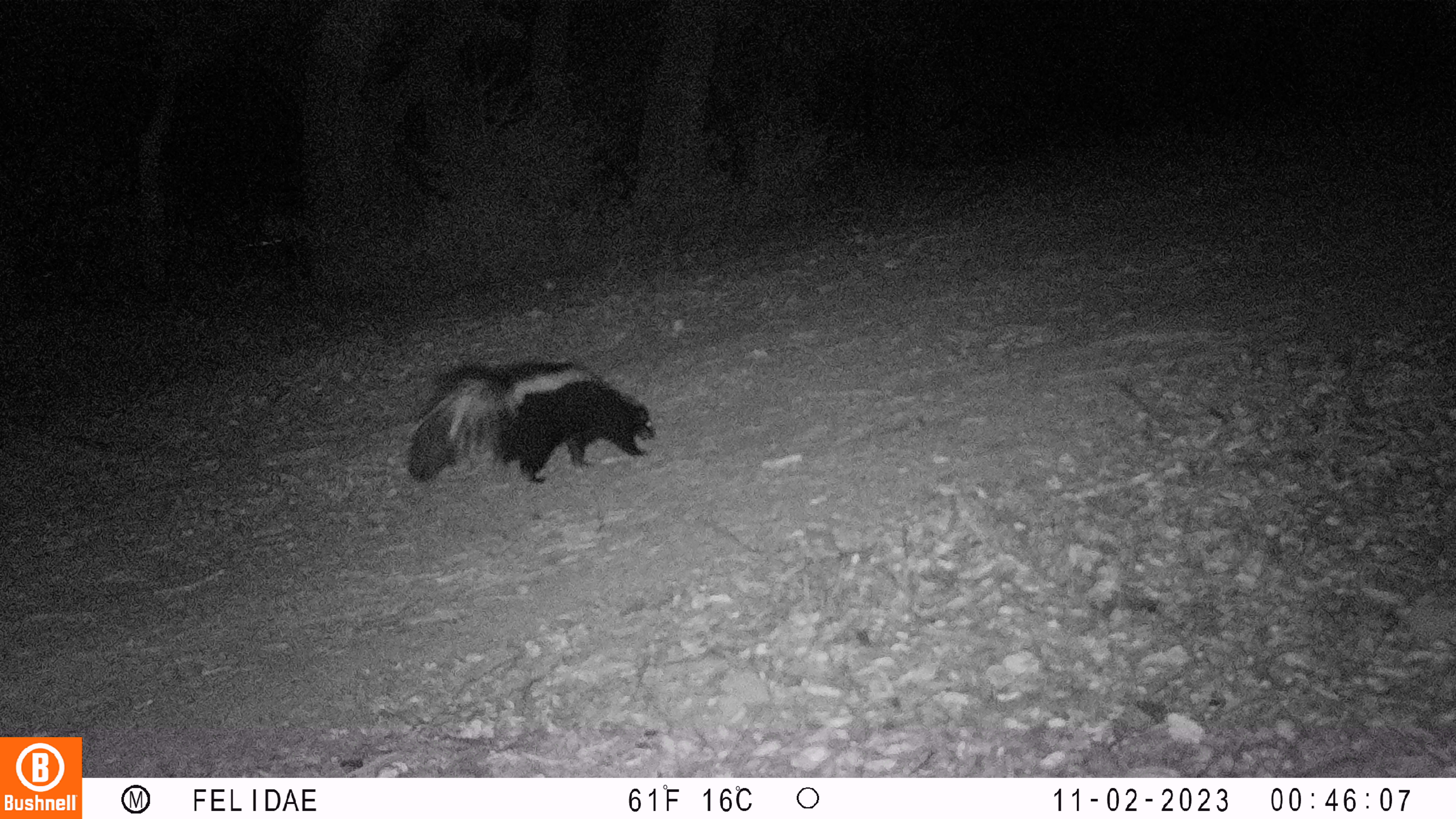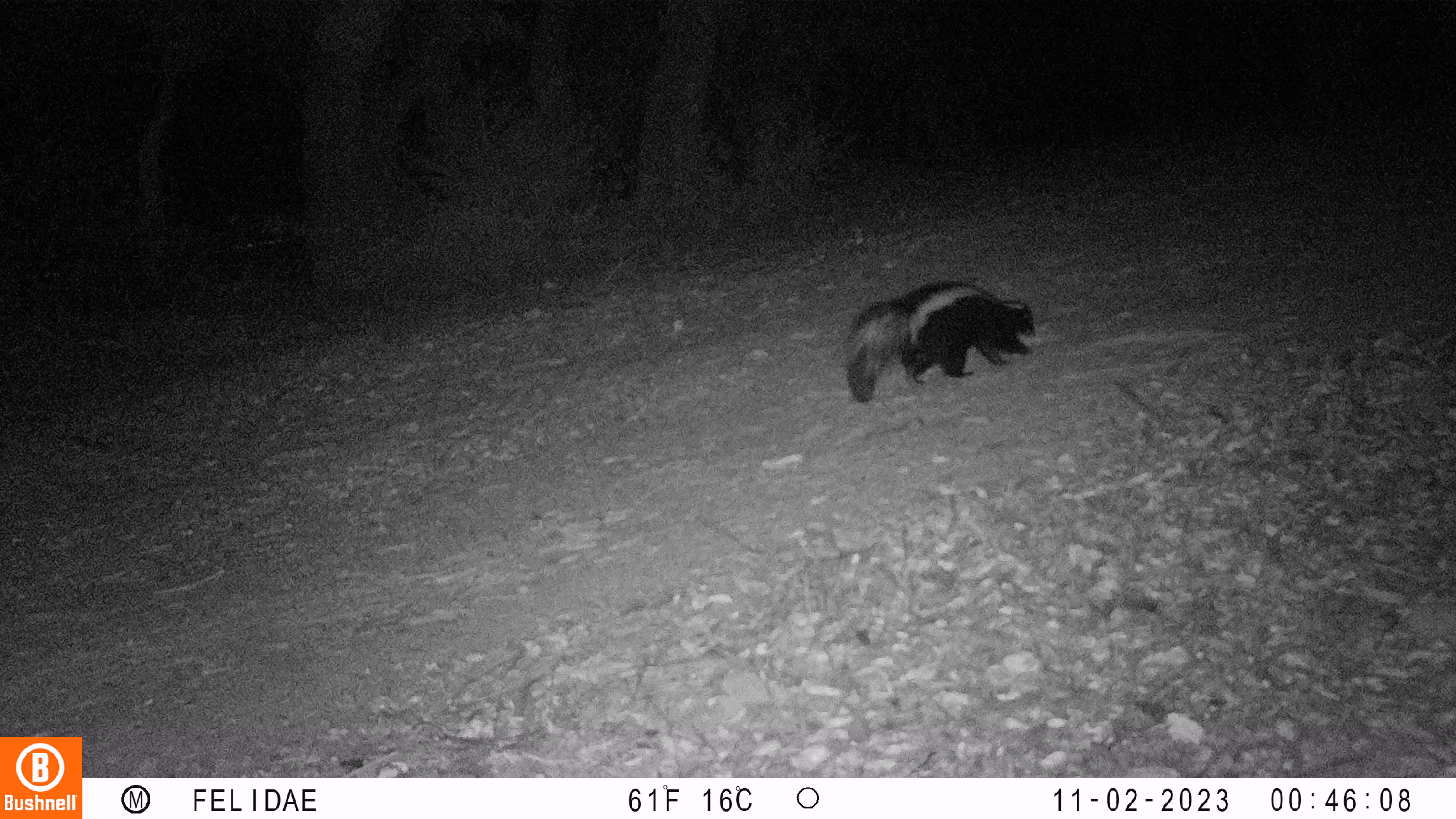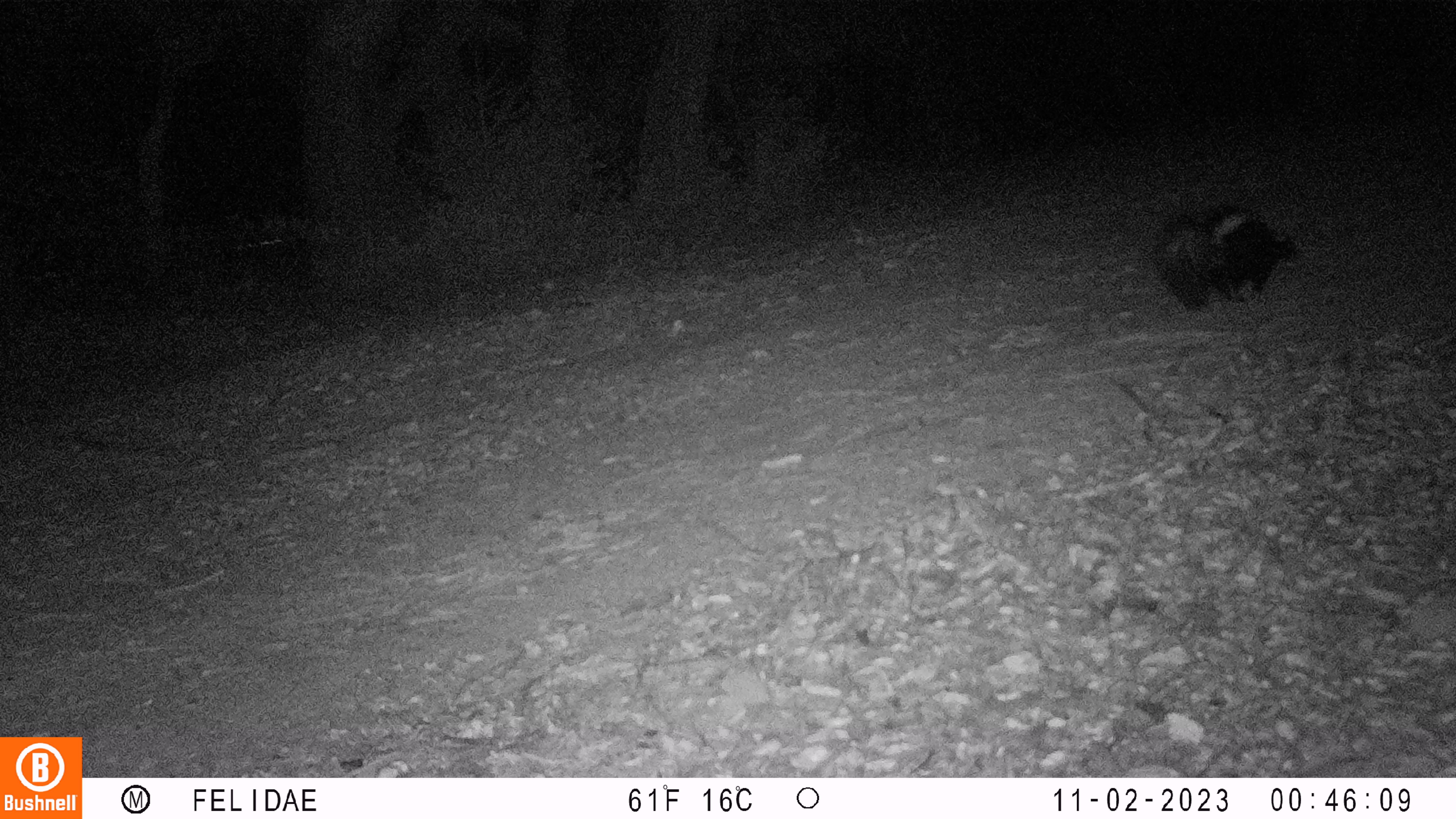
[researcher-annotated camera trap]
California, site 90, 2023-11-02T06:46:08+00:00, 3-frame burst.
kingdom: Animalia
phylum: Chordata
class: Mammalia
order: Carnivora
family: Mephitidae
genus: Mephitis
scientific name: Mephitis mephitis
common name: striped skunk